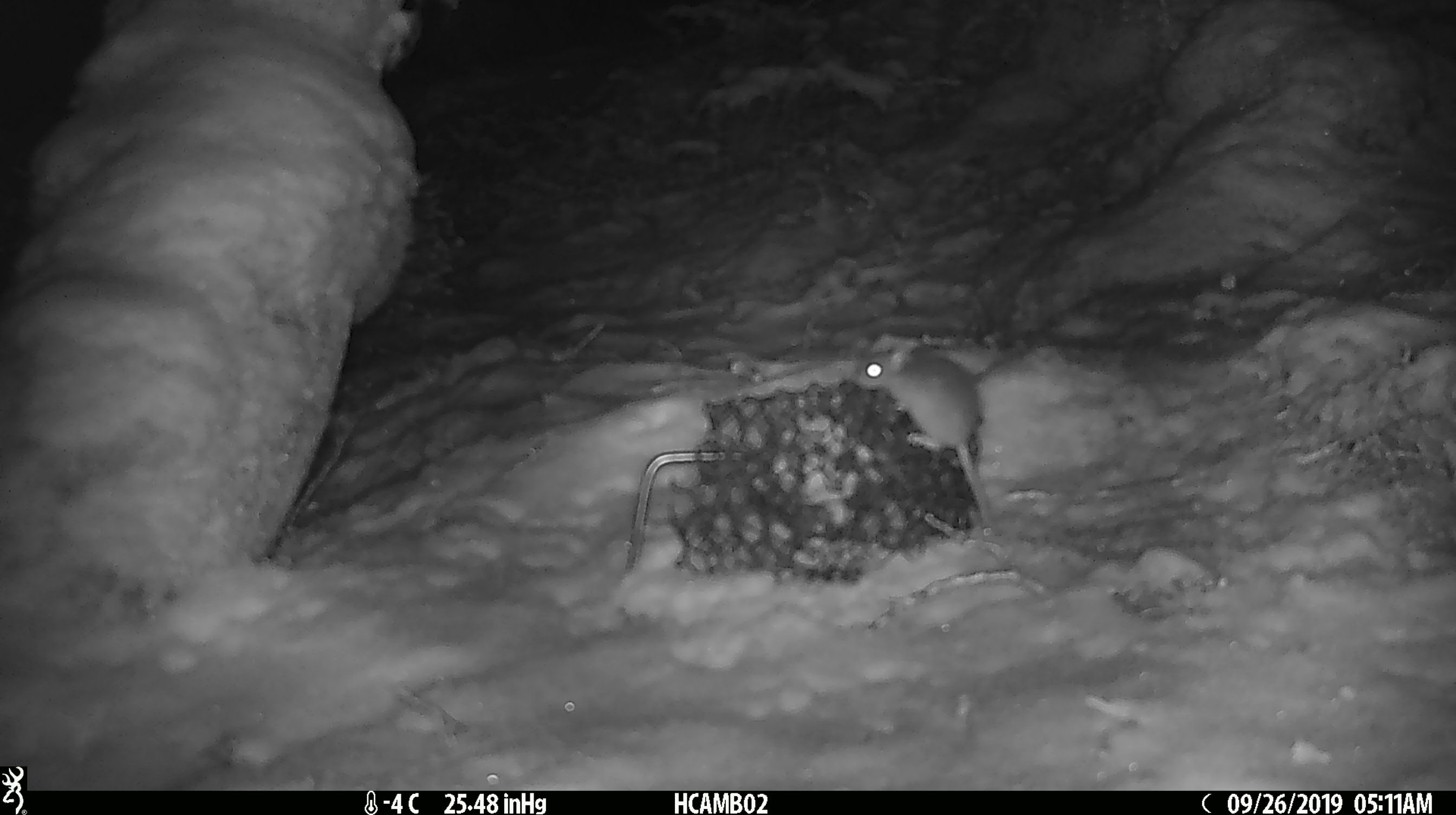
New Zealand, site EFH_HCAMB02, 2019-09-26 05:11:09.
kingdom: Animalia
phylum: Chordata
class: Mammalia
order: Rodentia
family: Muridae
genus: Mus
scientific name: Mus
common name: mouse